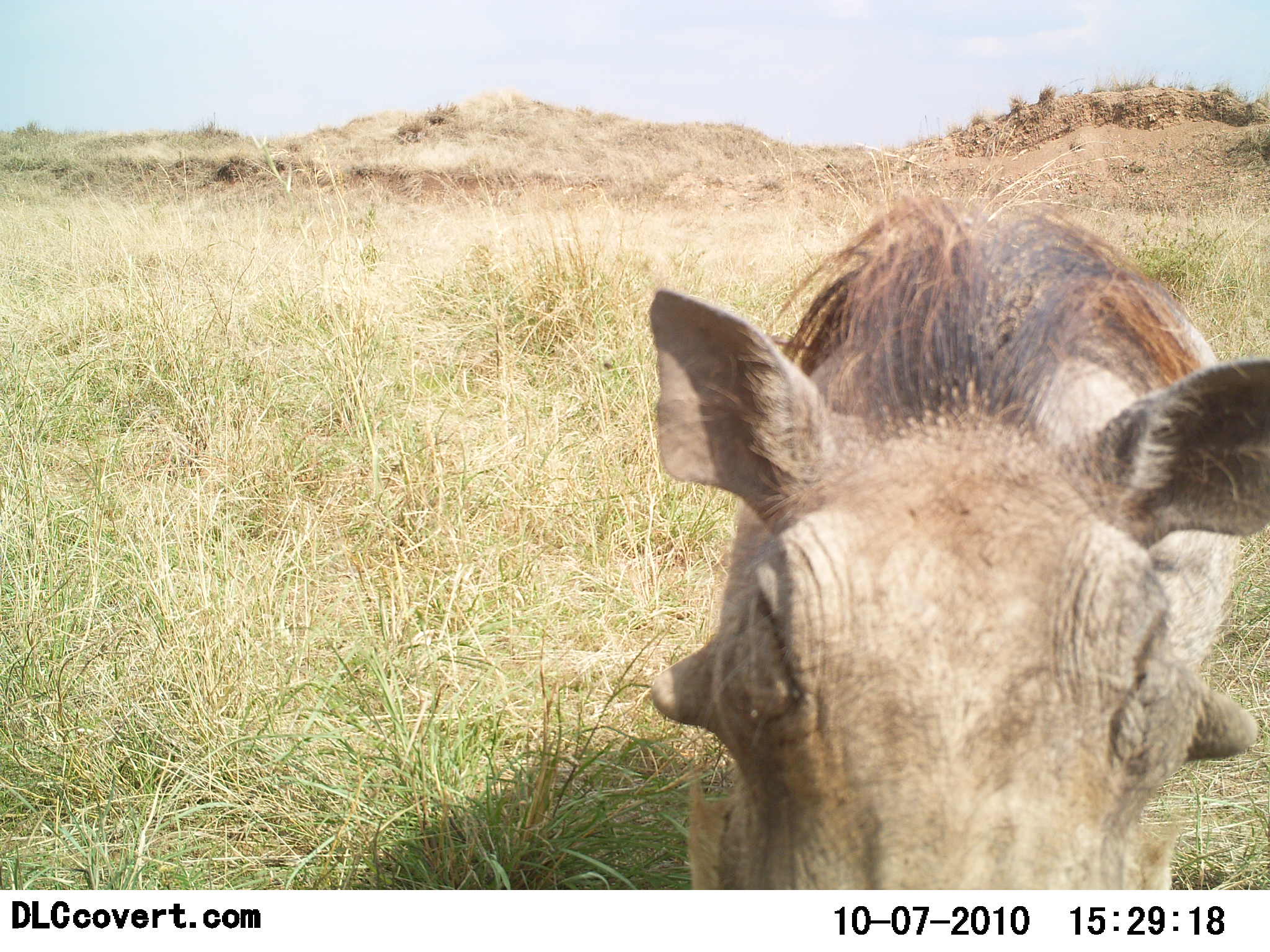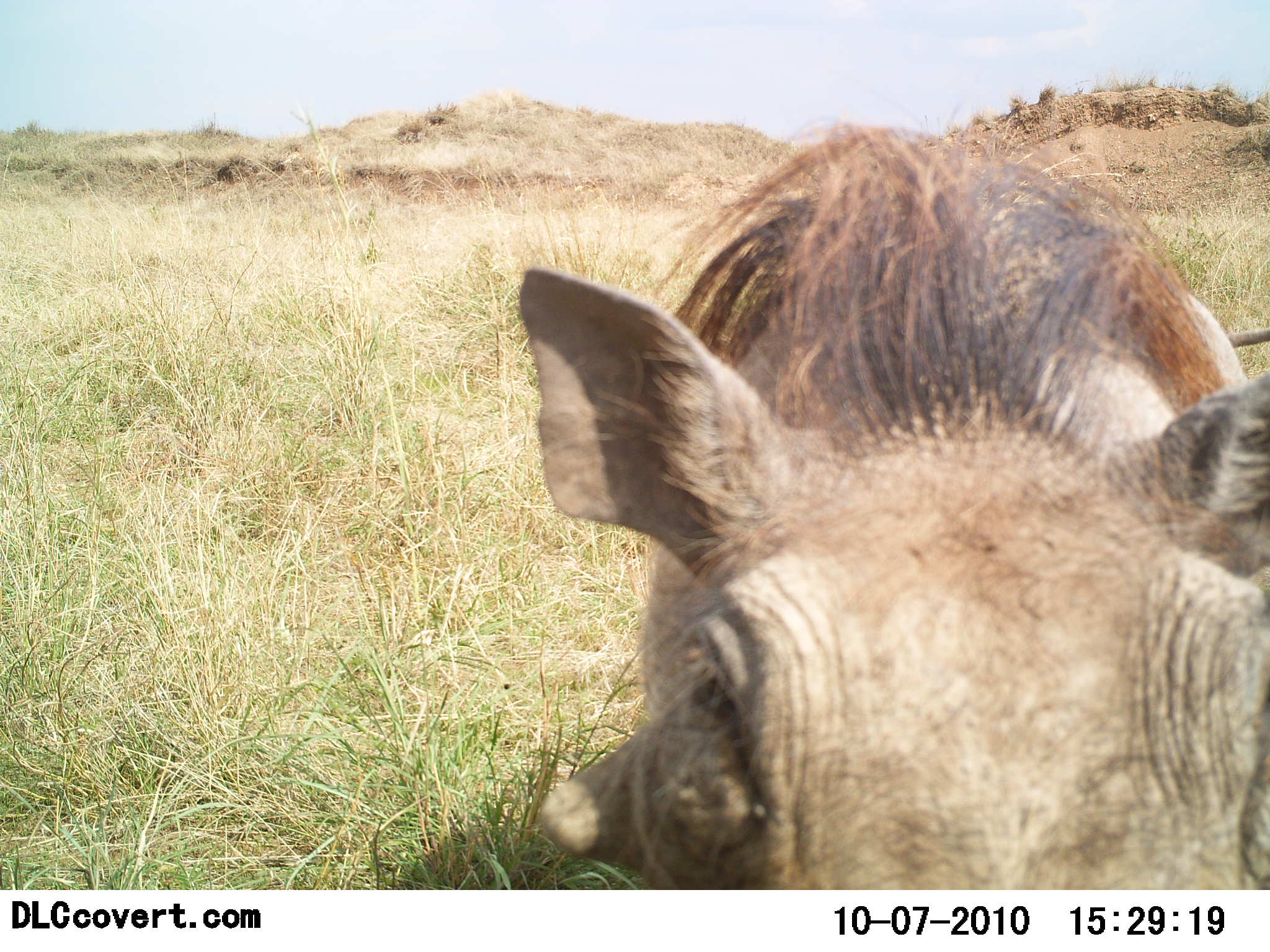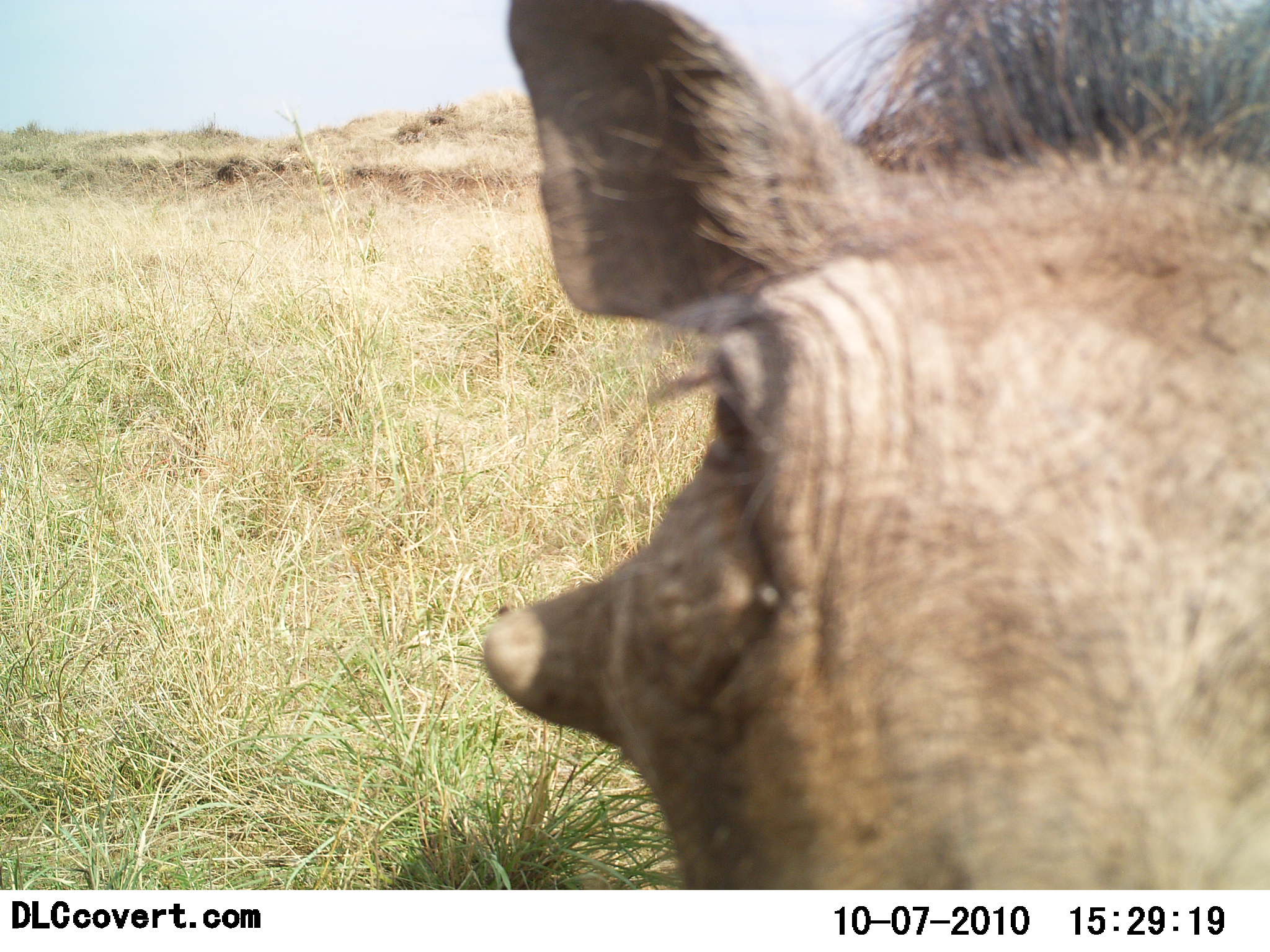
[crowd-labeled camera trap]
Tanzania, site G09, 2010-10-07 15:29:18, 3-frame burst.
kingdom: Animalia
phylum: Chordata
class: Mammalia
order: Artiodactyla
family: Suidae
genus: Phacochoerus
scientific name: Phacochoerus africanus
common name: warthog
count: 1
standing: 27%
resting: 9%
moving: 36%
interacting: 27%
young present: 0%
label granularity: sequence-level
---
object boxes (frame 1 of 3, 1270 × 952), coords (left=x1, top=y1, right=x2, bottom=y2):
animal: (left=649, top=196, right=1270, bottom=892)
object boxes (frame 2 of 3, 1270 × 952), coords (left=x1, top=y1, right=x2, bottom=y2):
animal: (left=522, top=118, right=1270, bottom=894)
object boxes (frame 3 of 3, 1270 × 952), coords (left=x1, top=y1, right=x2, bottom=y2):
animal: (left=484, top=2, right=1270, bottom=891)